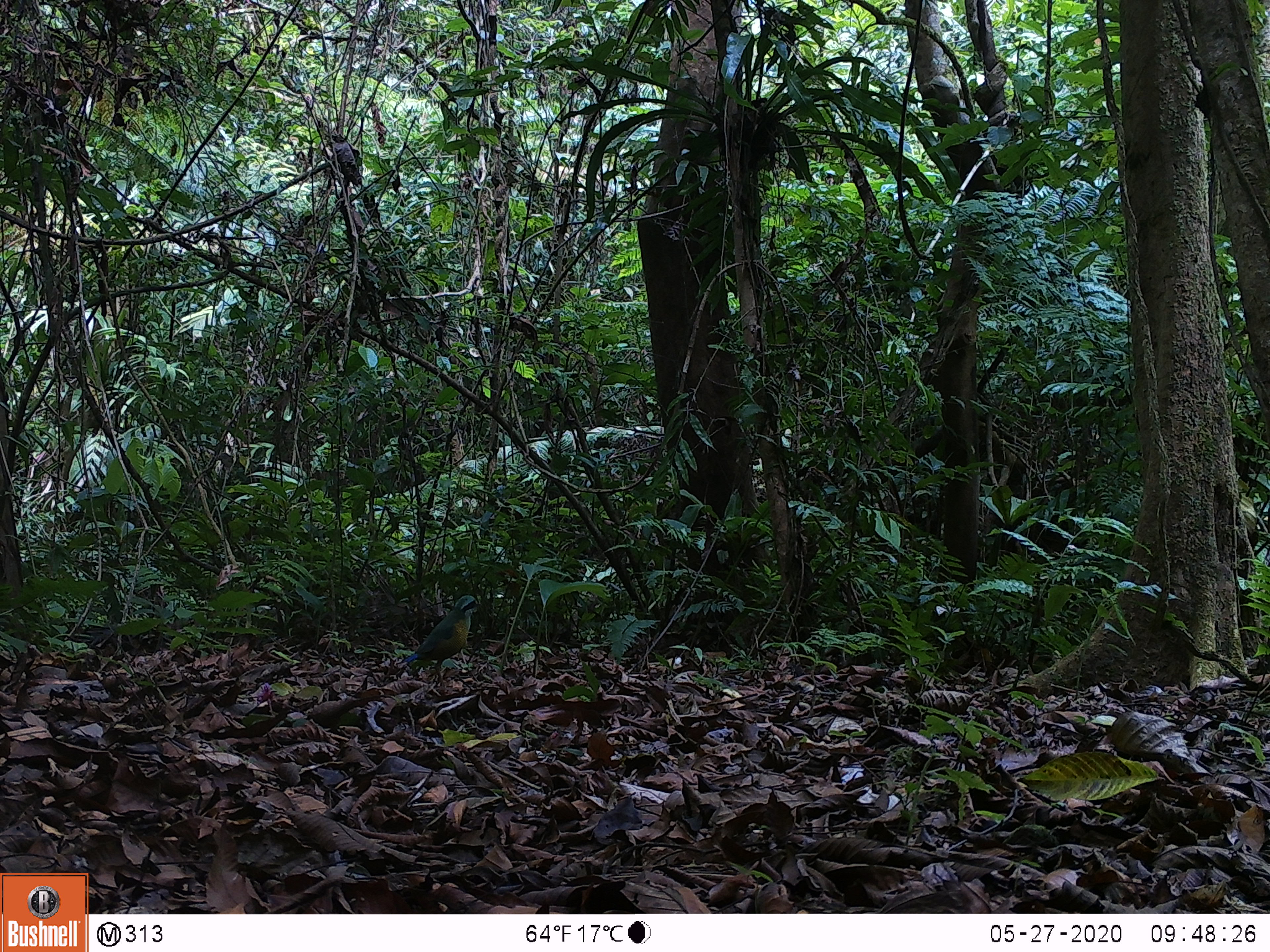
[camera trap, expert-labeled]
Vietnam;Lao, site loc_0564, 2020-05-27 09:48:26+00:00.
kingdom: Animalia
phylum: Chordata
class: Aves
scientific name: Aves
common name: bird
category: unidentified bird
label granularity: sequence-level